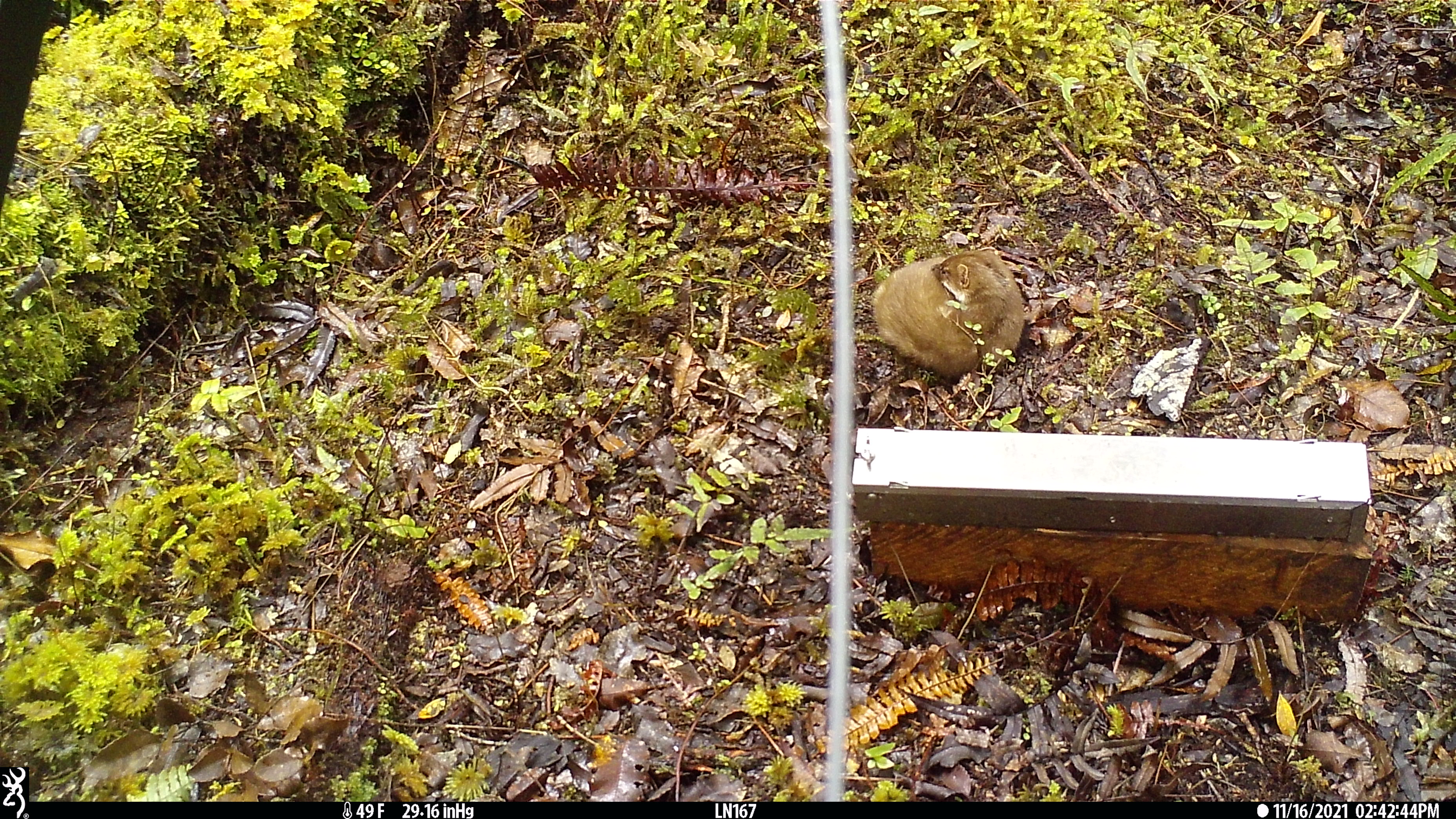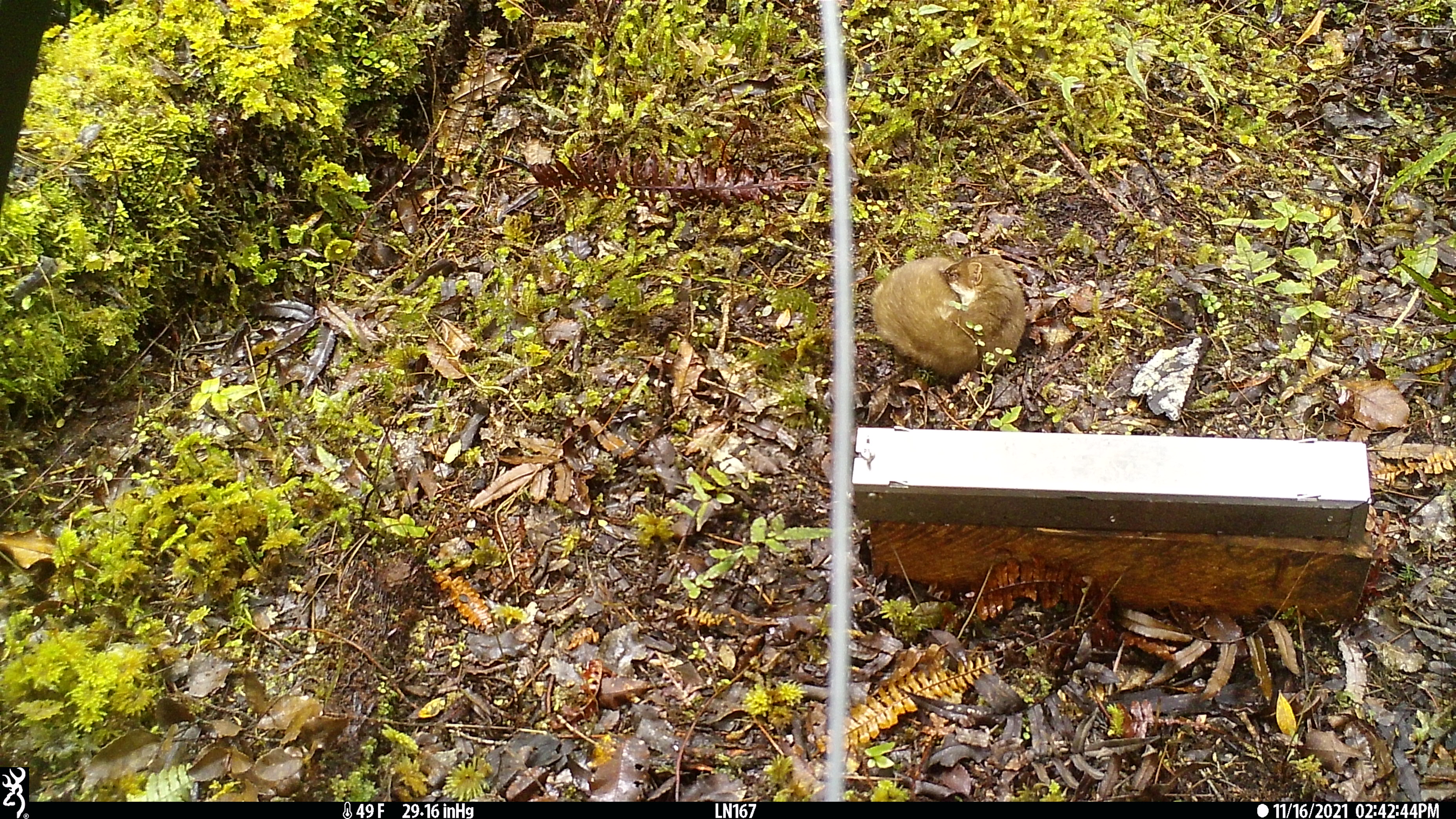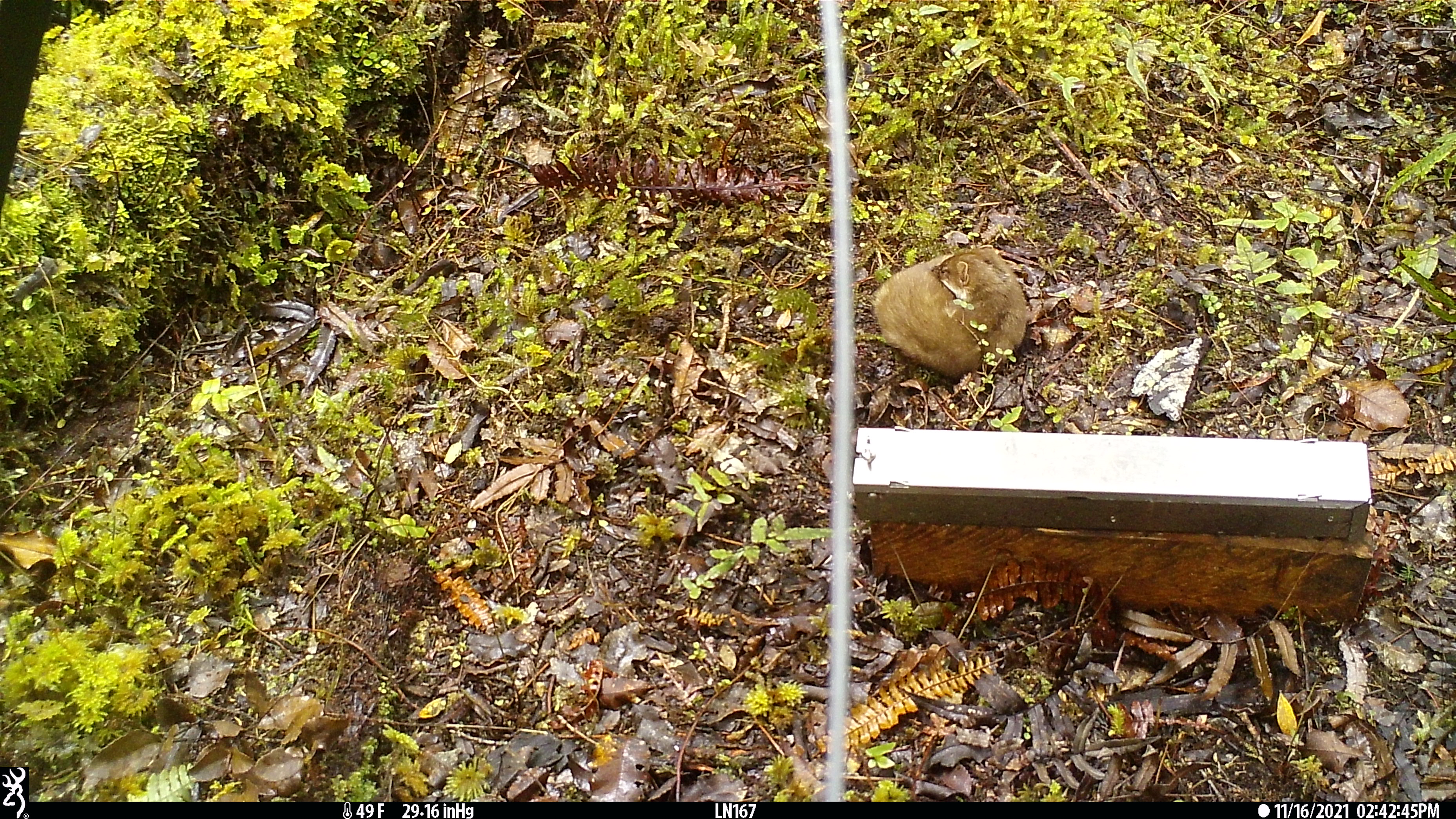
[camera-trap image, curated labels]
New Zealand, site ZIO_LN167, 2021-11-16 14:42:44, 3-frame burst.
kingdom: Animalia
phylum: Chordata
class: Mammalia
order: Carnivora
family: Mustelidae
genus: Mustela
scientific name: Mustela erminea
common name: stoat